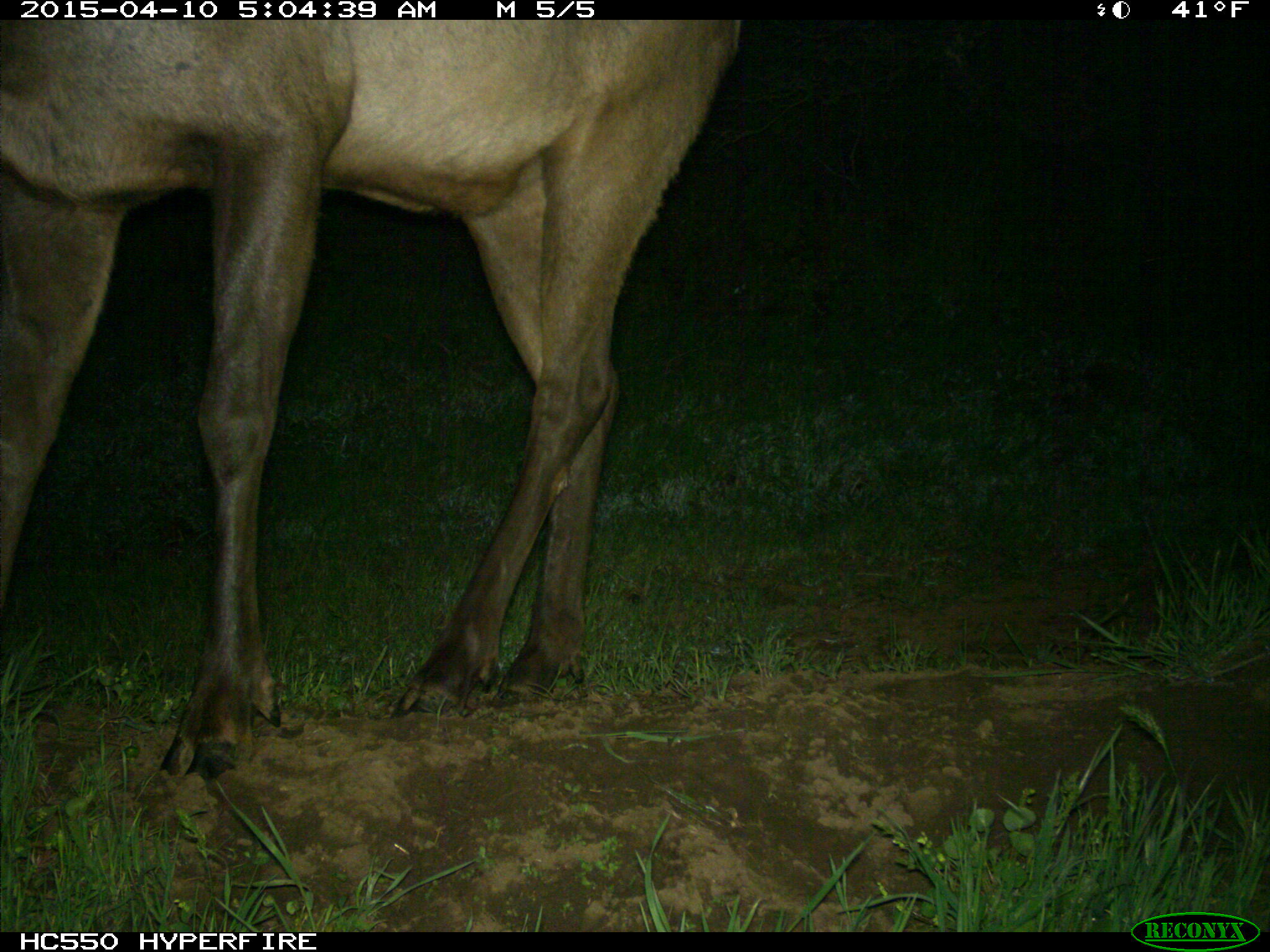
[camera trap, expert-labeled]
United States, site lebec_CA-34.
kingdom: Animalia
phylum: Chordata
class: Mammalia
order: Artiodactyla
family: Cervidae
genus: Cervus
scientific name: Cervus canadensis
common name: elk